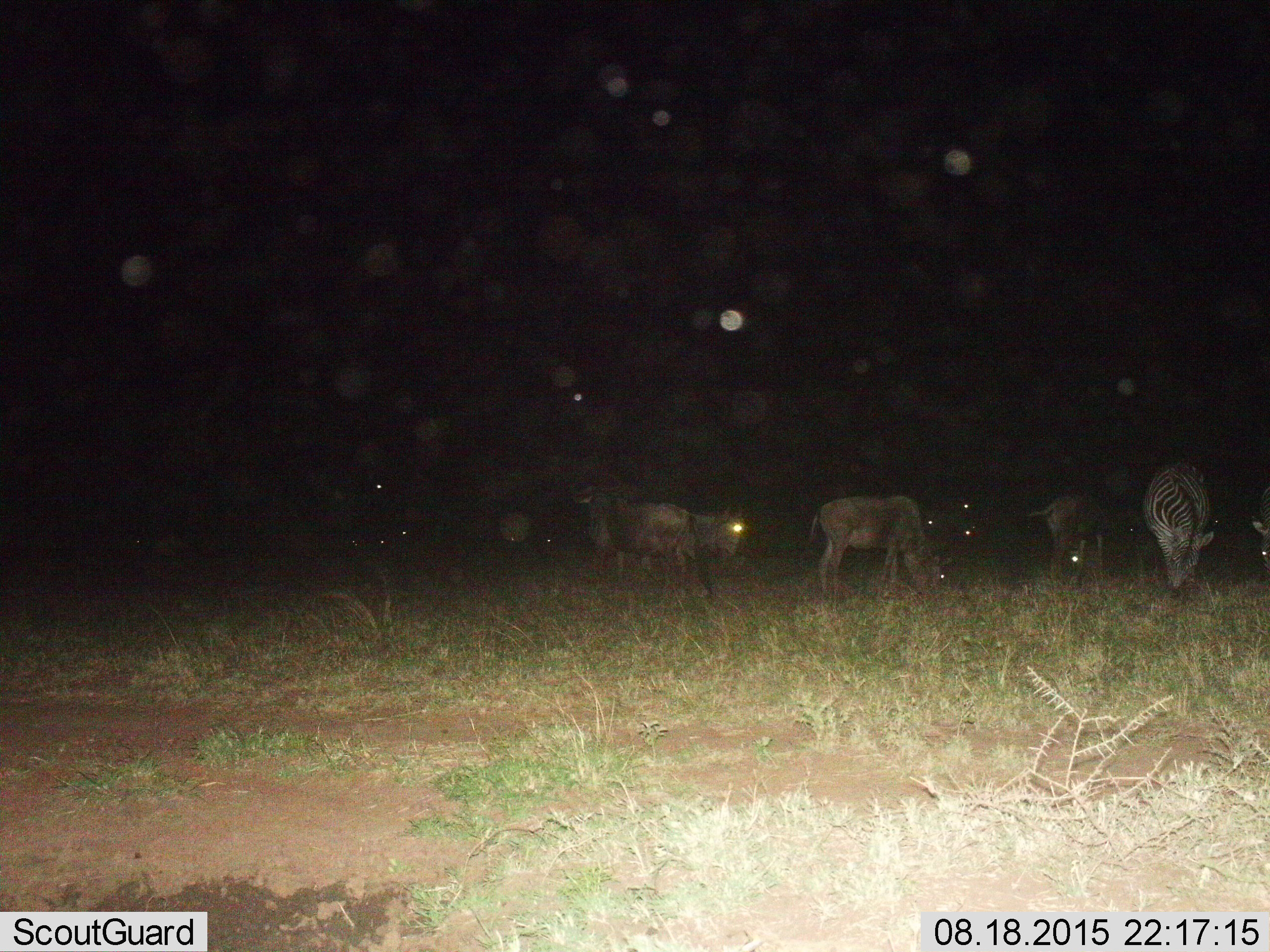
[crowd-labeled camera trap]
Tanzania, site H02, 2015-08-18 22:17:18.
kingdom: Animalia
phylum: Chordata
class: Mammalia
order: Artiodactyla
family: Bovidae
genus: Connochaetes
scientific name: Connochaetes taurinus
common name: blue wildebeest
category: wildebeest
Wildebeest (blue wildebeest) (Connochaetes taurinus), count 5. Behavior (volunteer vote fractions): standing 100%, resting 0%, moving 40%, interacting 0%. Young present (vote fraction): 0%. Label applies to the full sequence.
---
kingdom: Animalia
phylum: Chordata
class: Mammalia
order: Perissodactyla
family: Equidae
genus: Equus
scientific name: Equus quagga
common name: plains zebra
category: zebra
Zebra (plains zebra) (Equus quagga), count 2. Behavior (volunteer vote fractions): standing 20%, resting 0%, moving 0%, interacting 10%. Young present (vote fraction): 10%. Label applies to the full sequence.